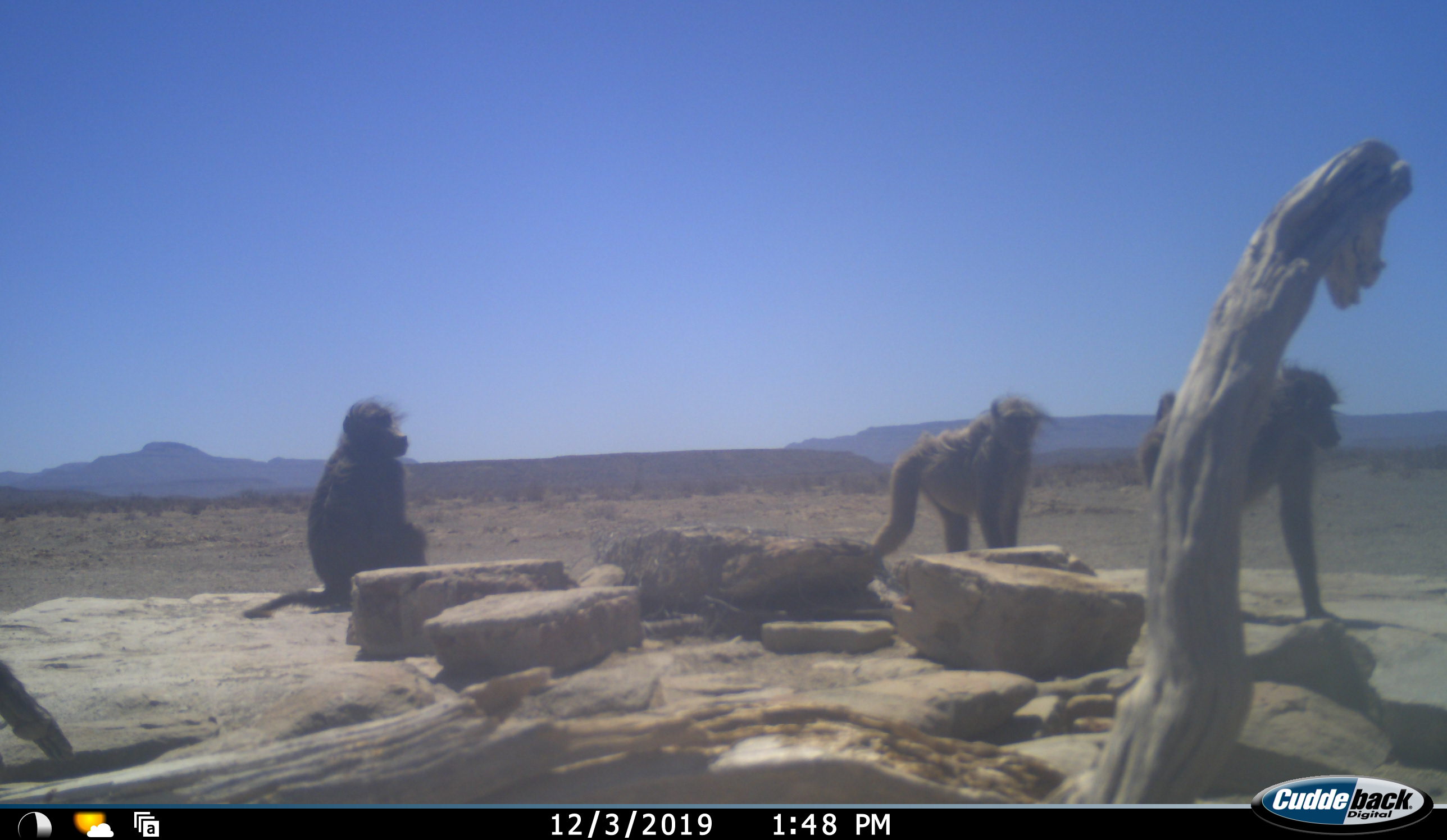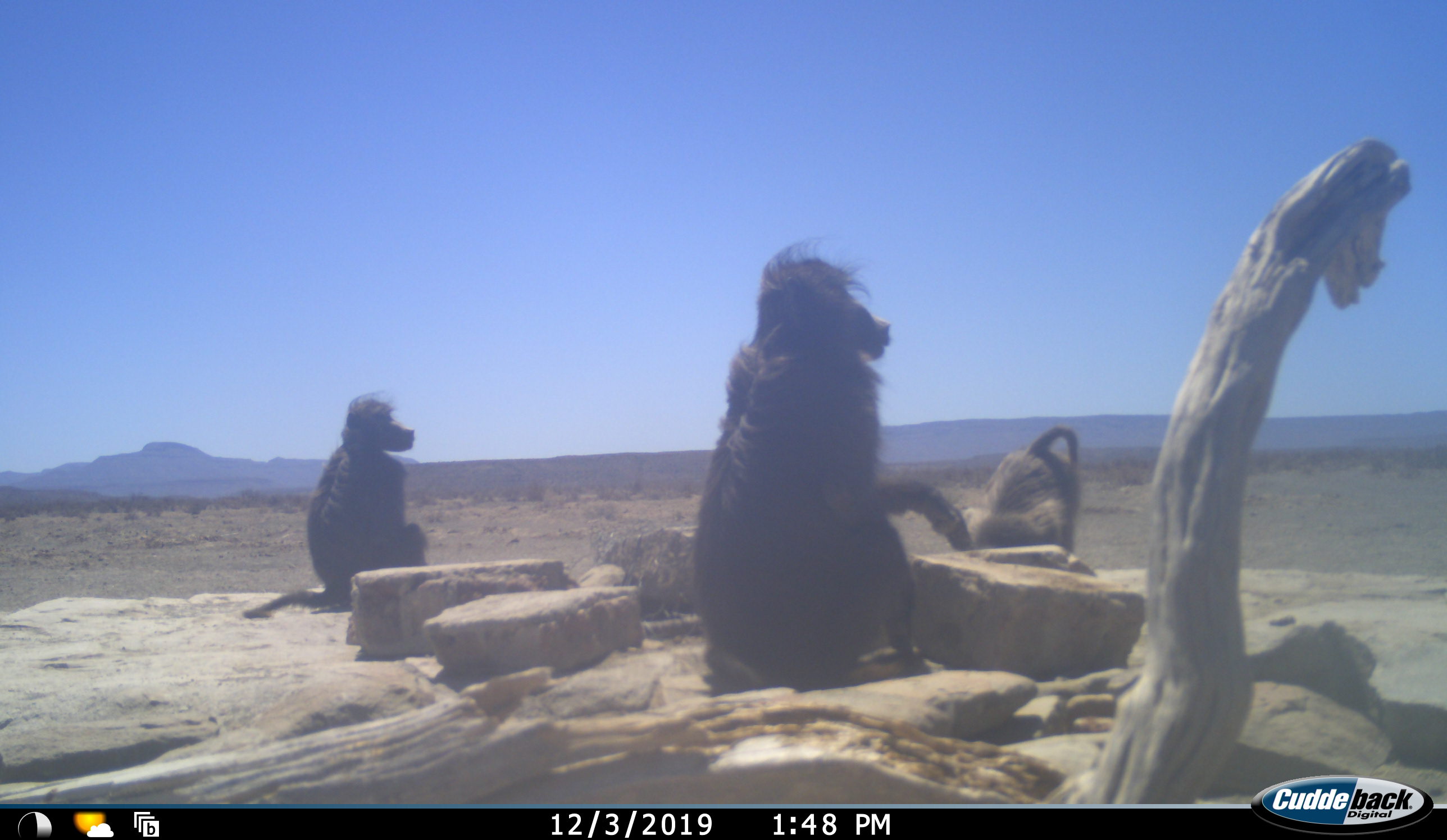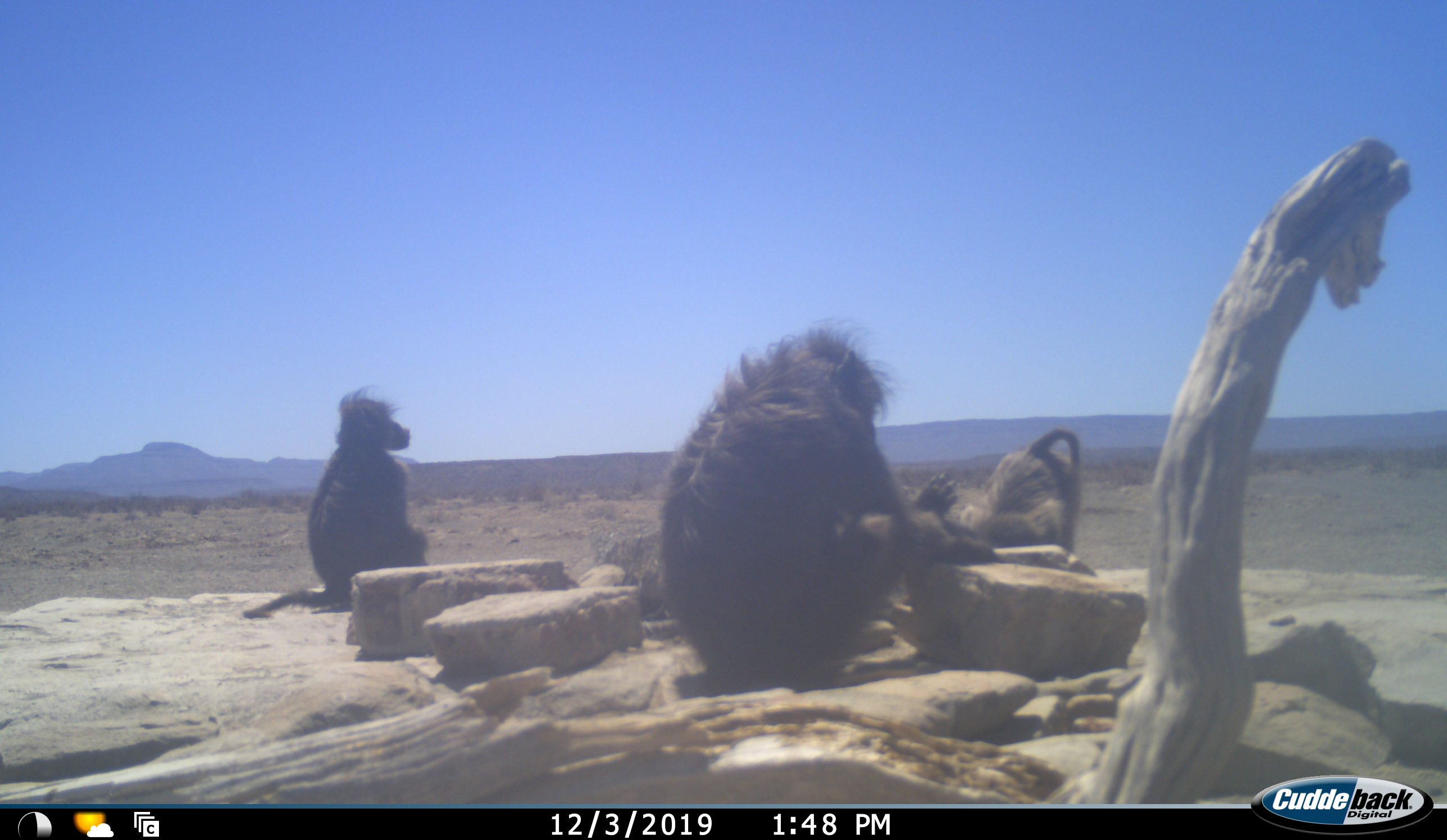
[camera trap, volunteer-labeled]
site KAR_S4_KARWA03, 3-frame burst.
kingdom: Animalia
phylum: Chordata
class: Mammalia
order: Primates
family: Cercopithecidae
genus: Papio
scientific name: Papio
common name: baboon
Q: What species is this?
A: Baboon (Papio).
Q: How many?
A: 4.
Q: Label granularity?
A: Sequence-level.